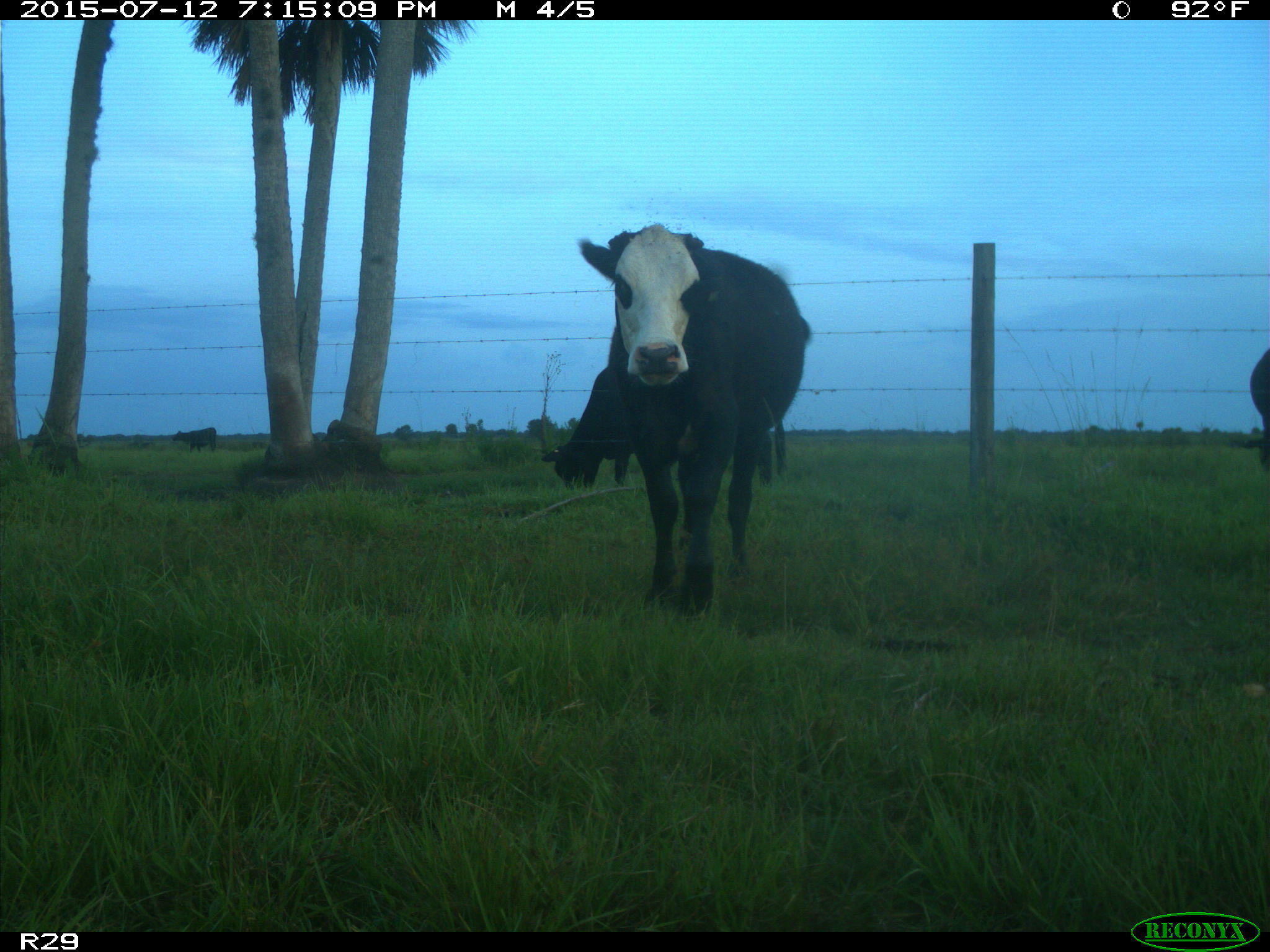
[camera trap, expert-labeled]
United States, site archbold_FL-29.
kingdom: Animalia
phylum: Chordata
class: Mammalia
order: Artiodactyla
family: Bovidae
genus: Bos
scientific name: Bos taurus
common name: domestic cow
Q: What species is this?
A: Bos taurus (domestic cow).